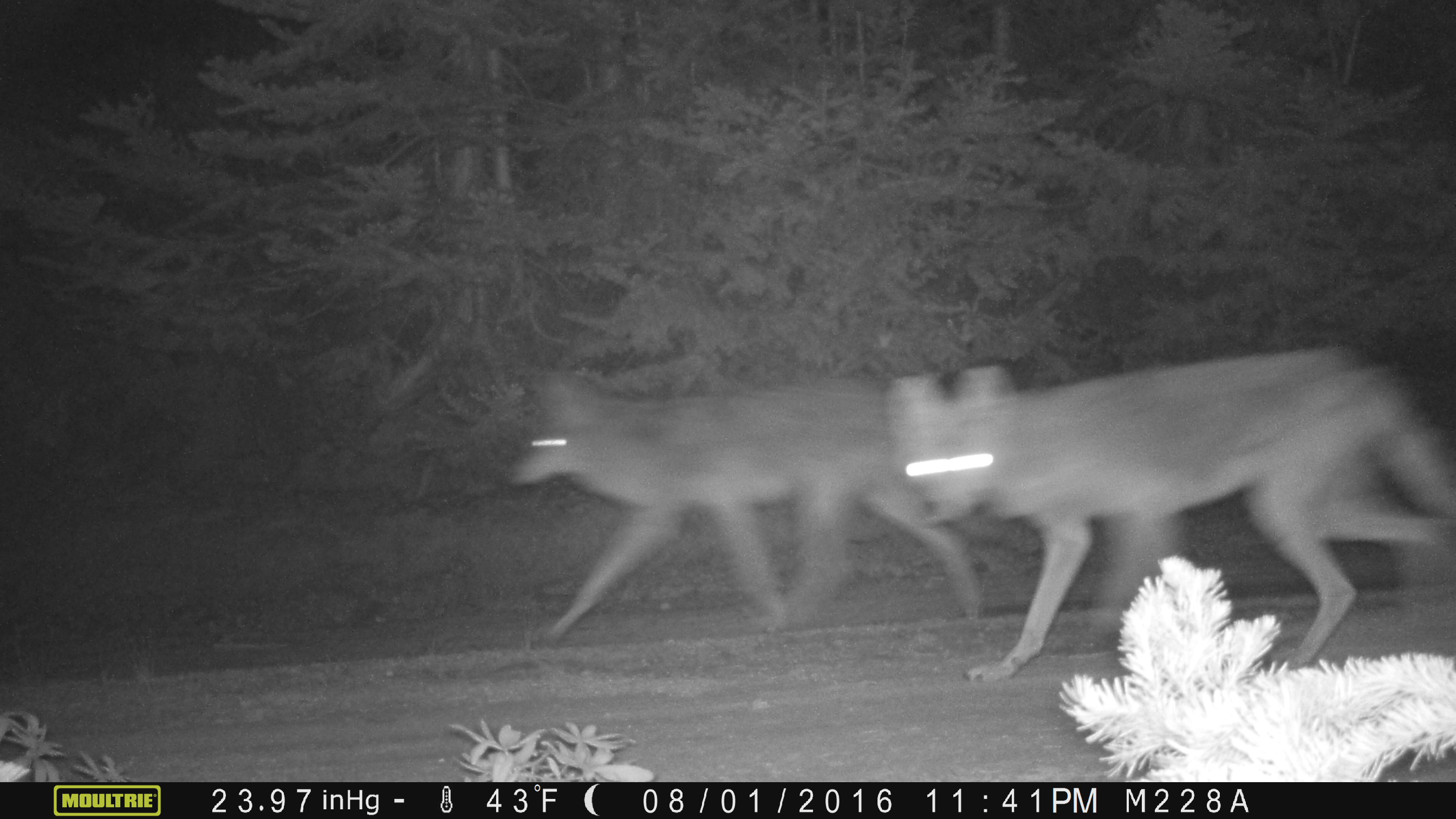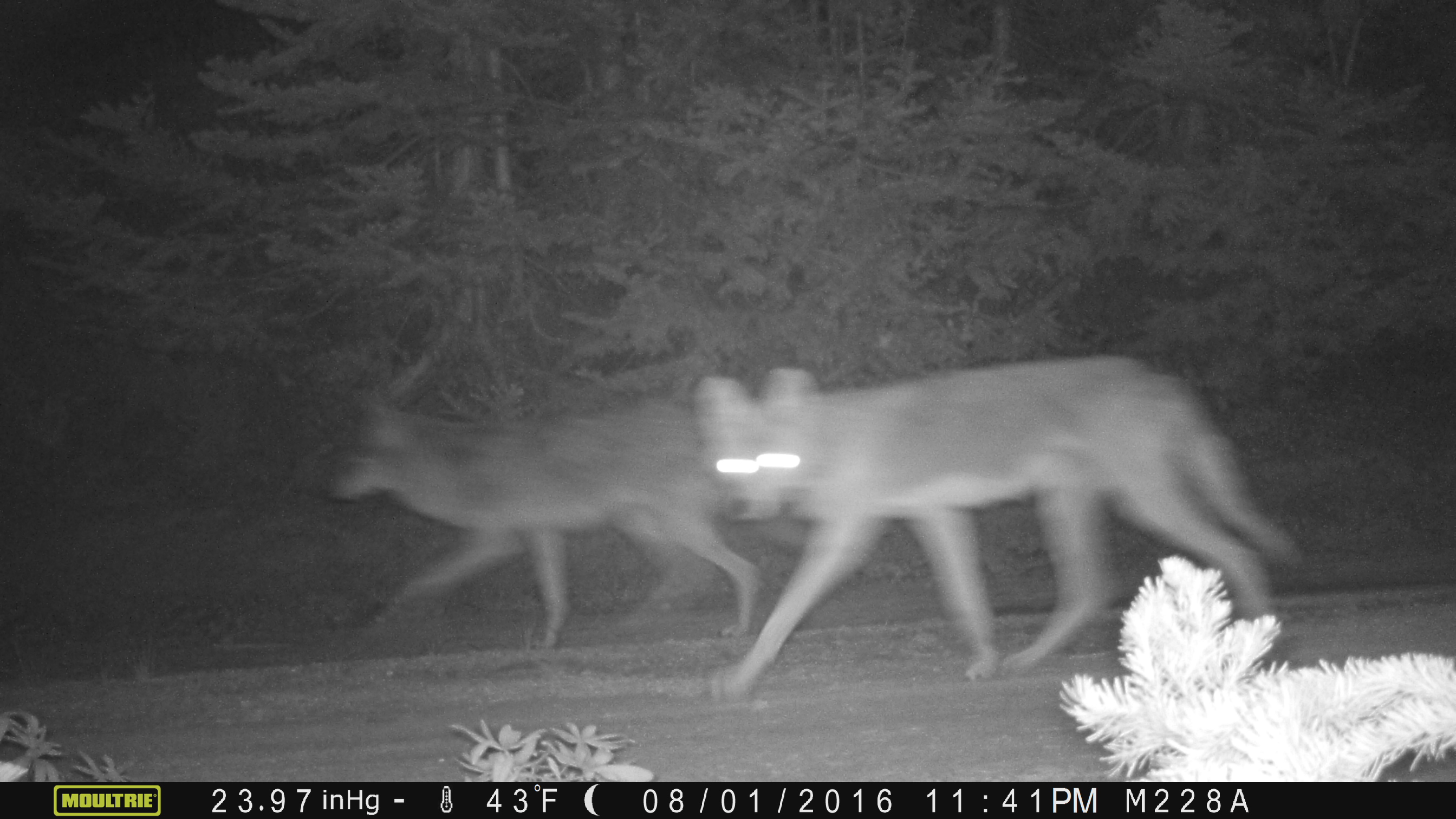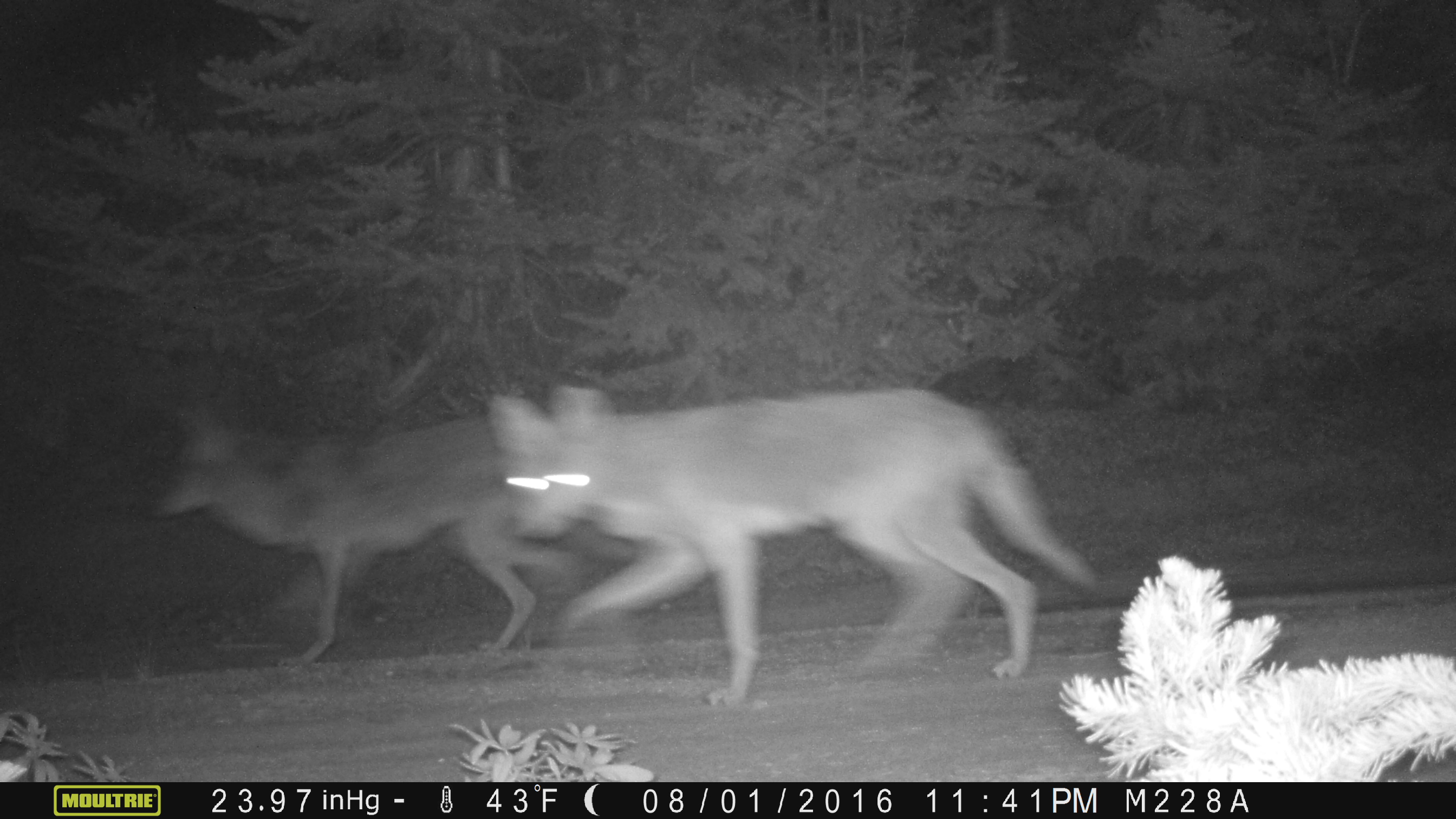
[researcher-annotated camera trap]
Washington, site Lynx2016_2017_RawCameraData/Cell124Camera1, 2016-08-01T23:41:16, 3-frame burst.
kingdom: Animalia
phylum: Chordata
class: Mammalia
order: Carnivora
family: Canidae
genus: Canis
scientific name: Canis latrans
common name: coyote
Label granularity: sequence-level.